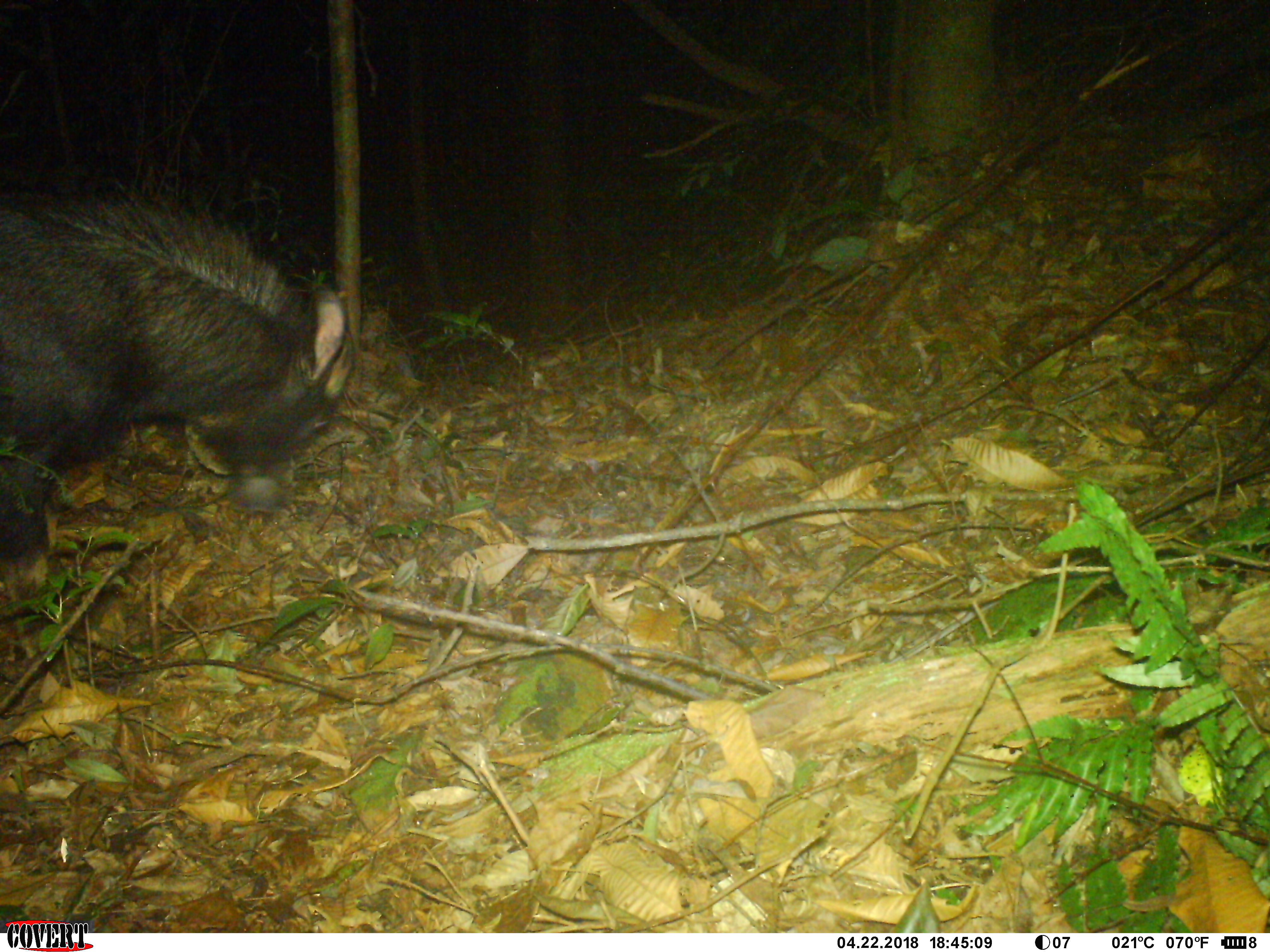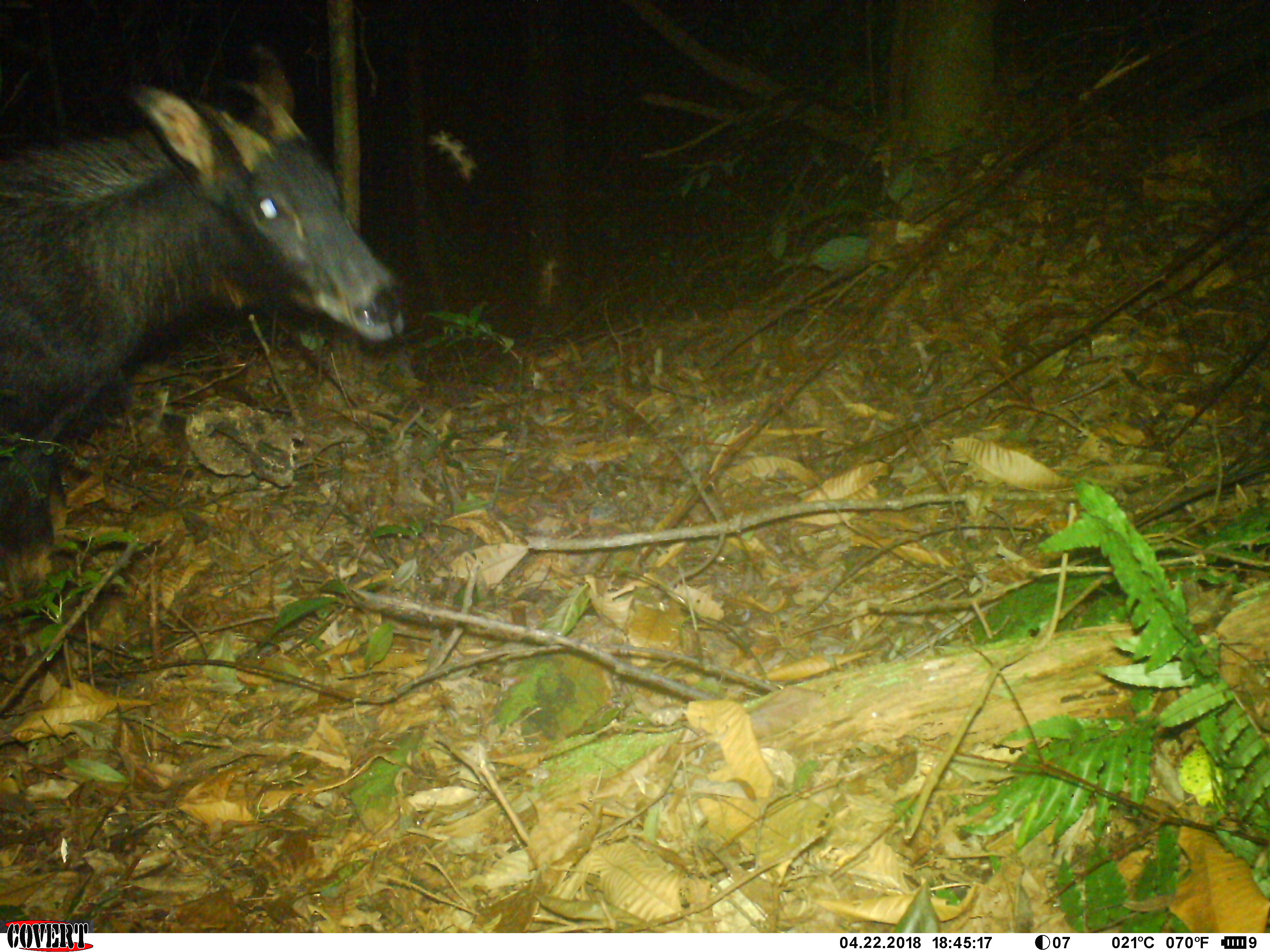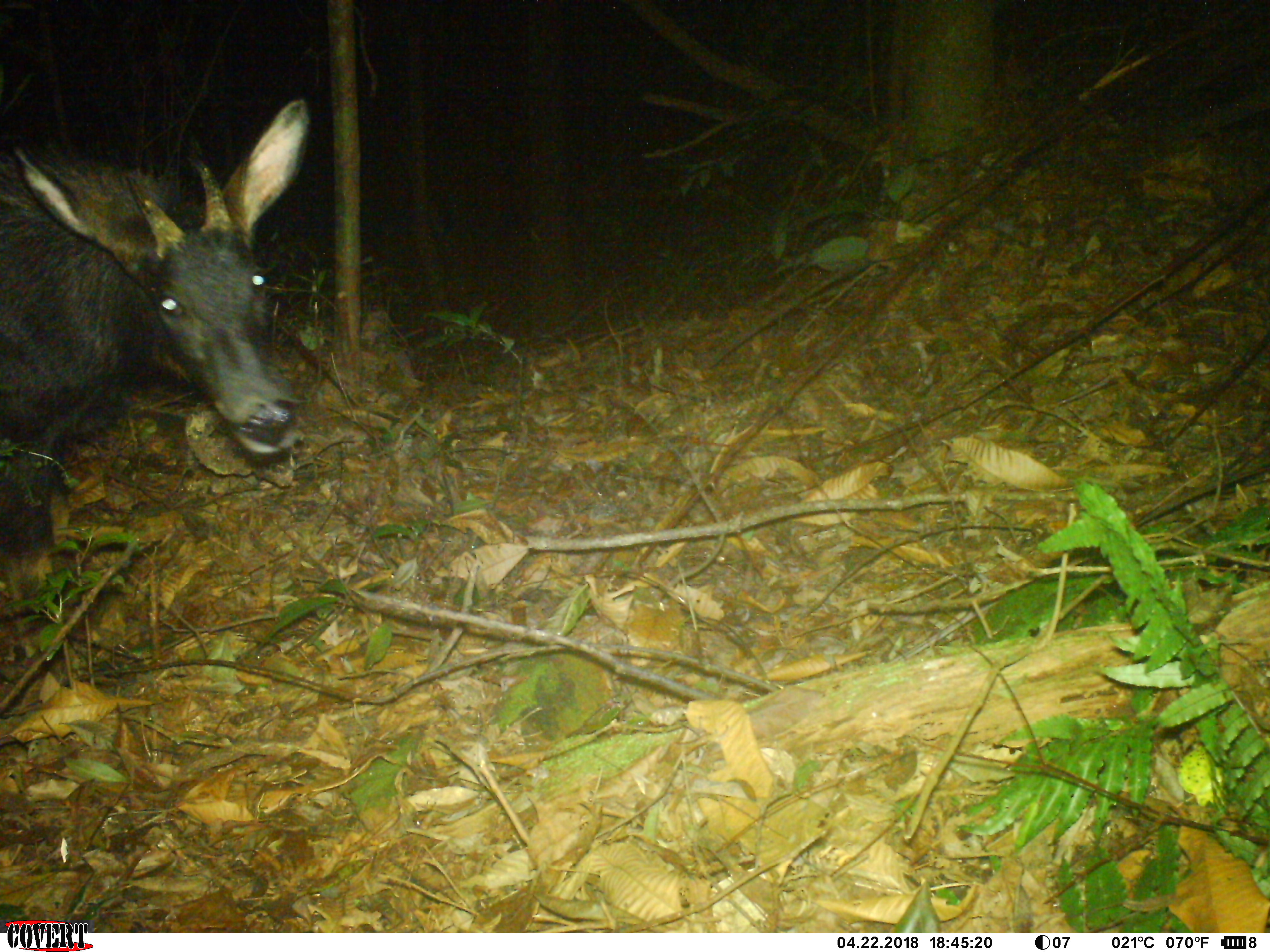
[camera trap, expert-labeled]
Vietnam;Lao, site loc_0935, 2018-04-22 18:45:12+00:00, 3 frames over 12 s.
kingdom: Animalia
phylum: Chordata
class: Mammalia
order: Artiodactyla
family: Bovidae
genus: Capricornis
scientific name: Capricornis sumatraensis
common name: chinese serow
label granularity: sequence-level